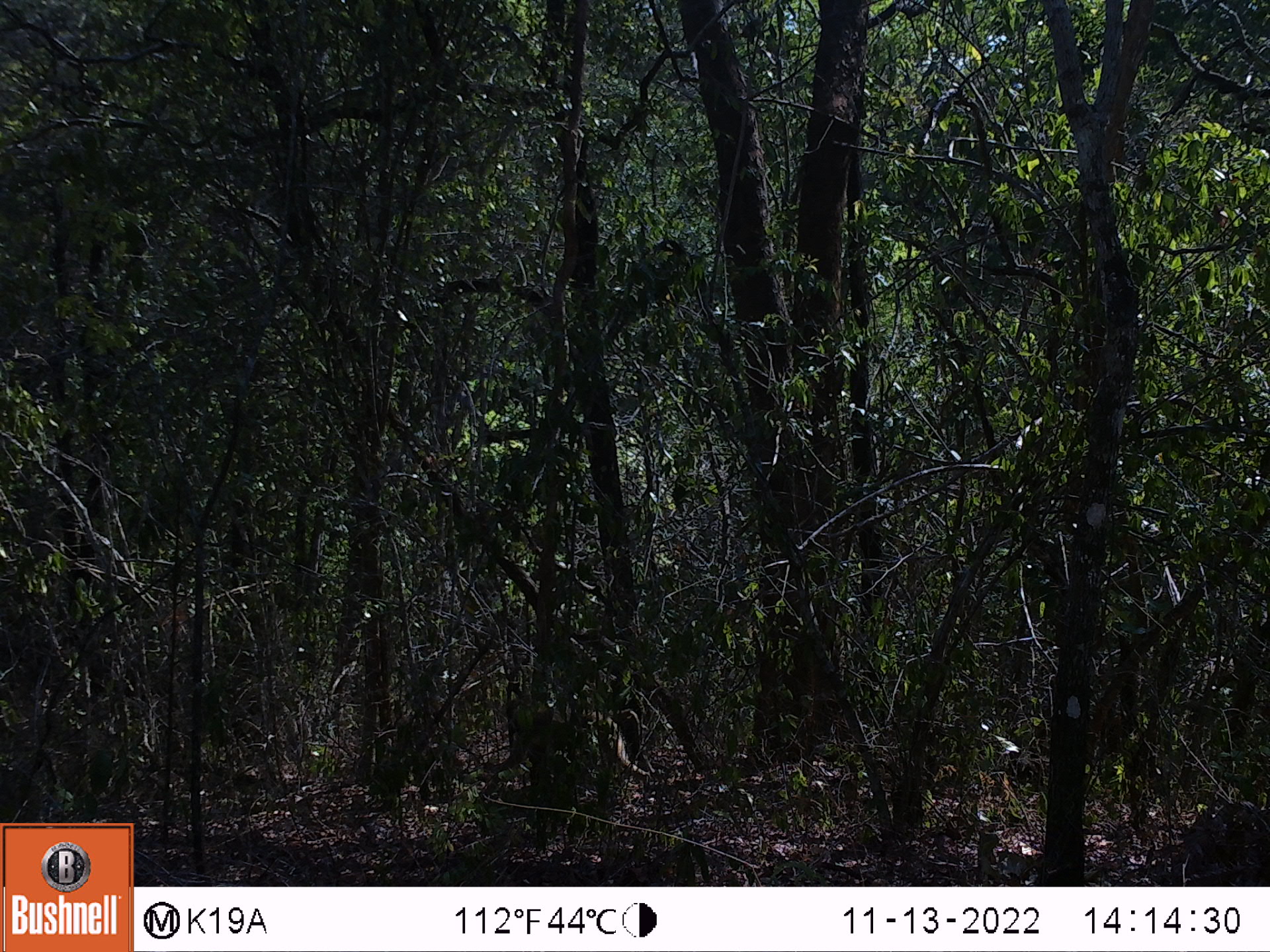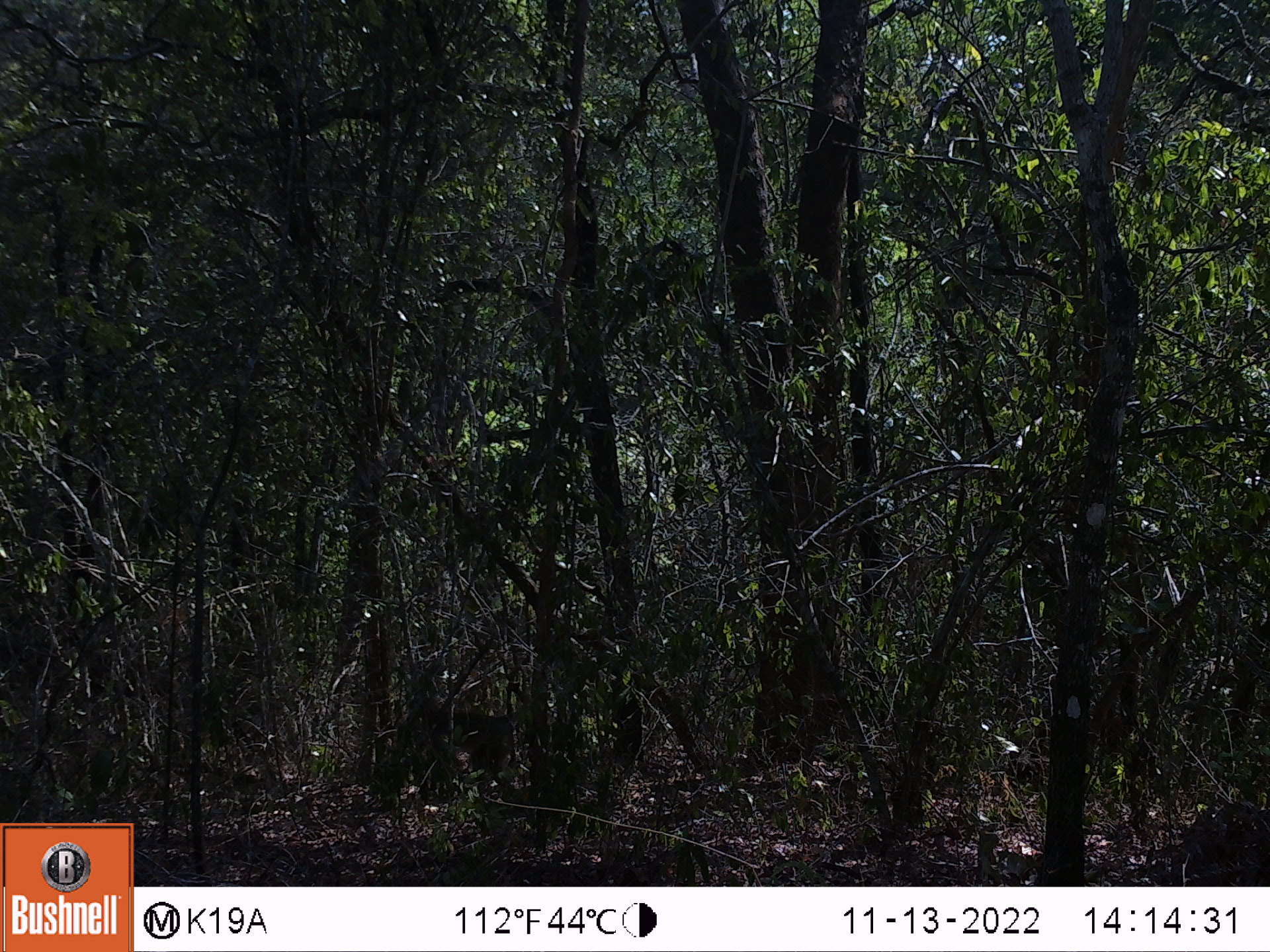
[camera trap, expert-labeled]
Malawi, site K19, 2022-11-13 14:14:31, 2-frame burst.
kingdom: Animalia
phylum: Chordata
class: Mammalia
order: Primates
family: Cercopithecidae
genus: Papio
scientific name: Papio cynocephalus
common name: yellow baboon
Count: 1.